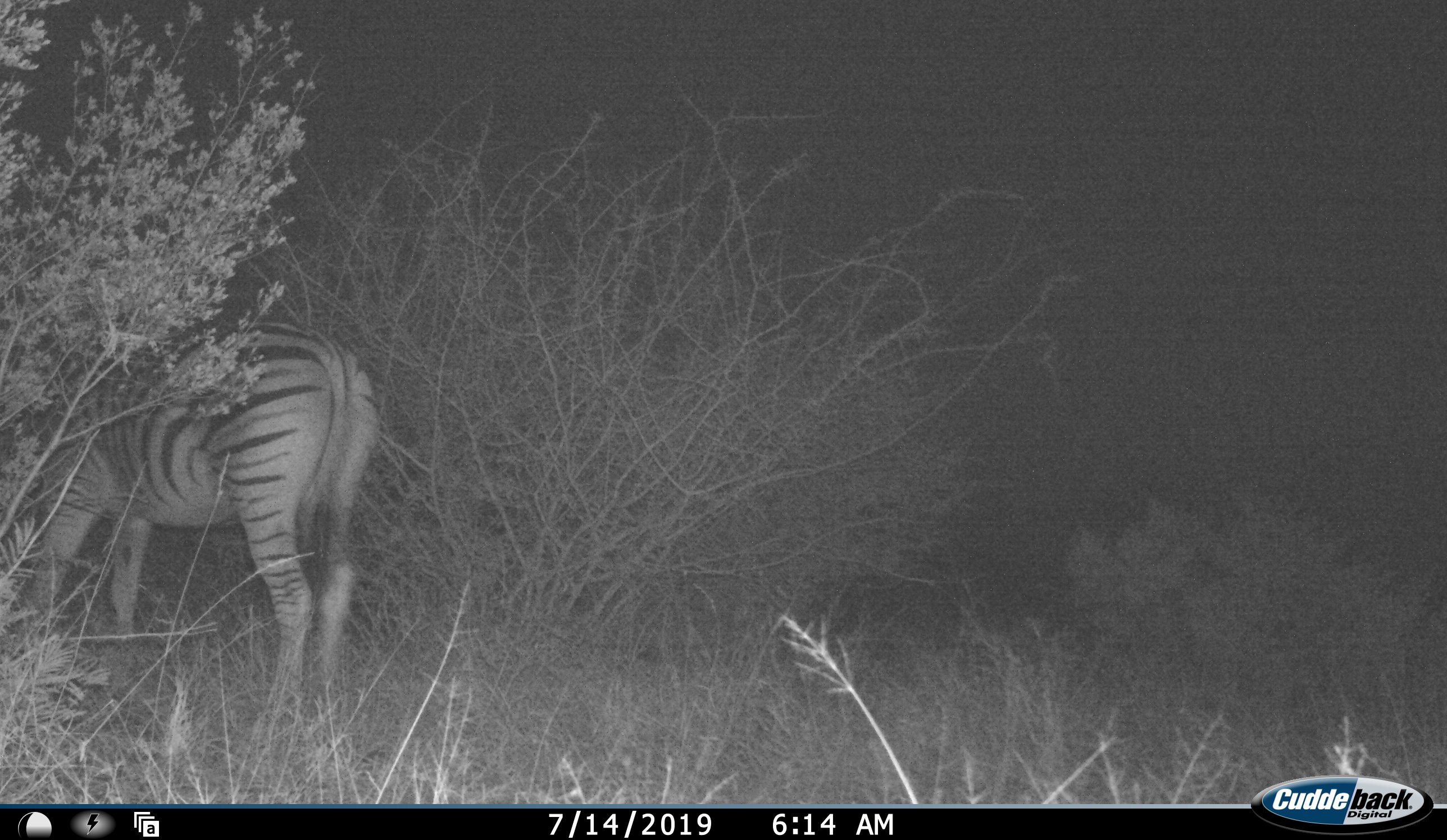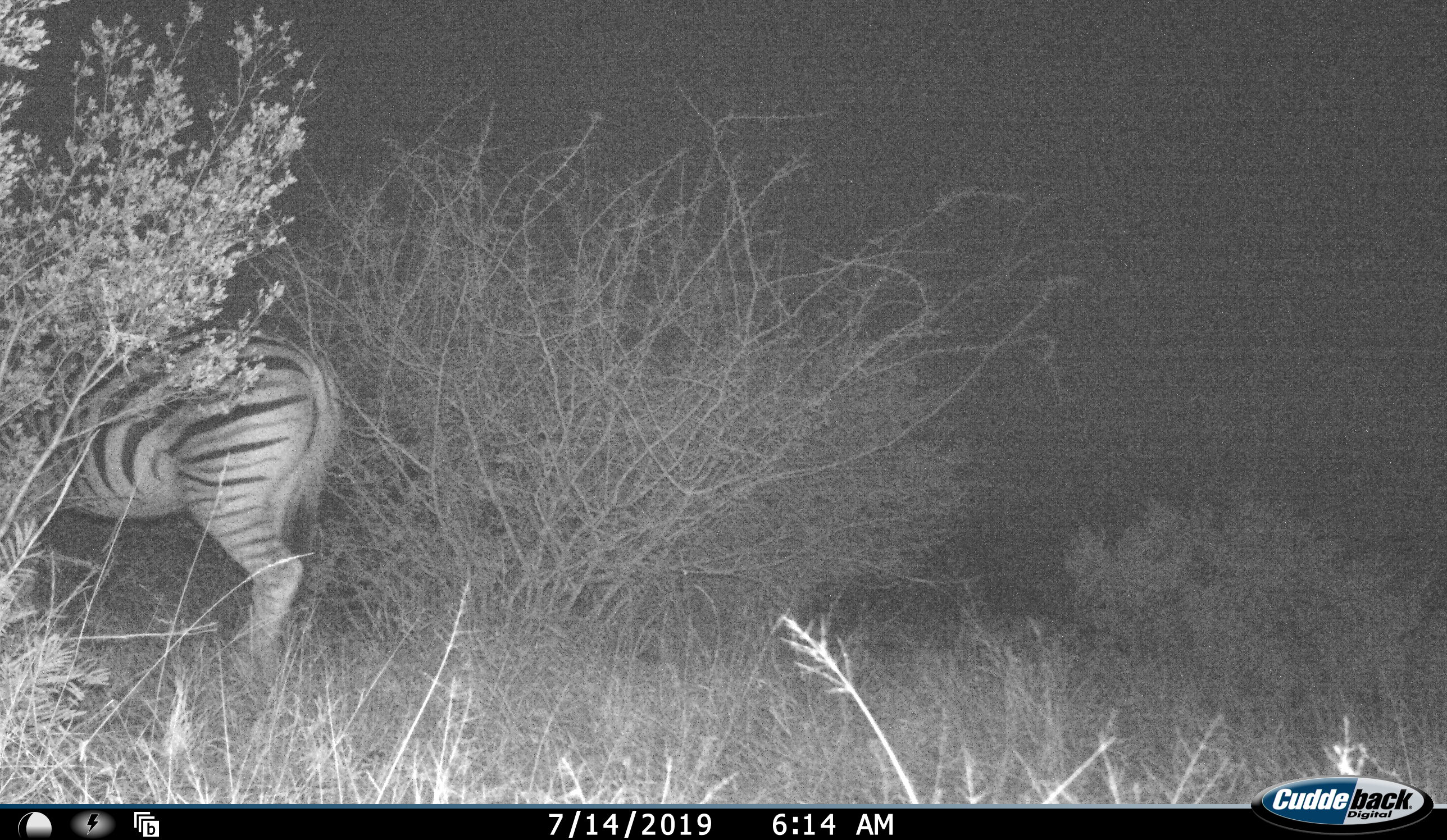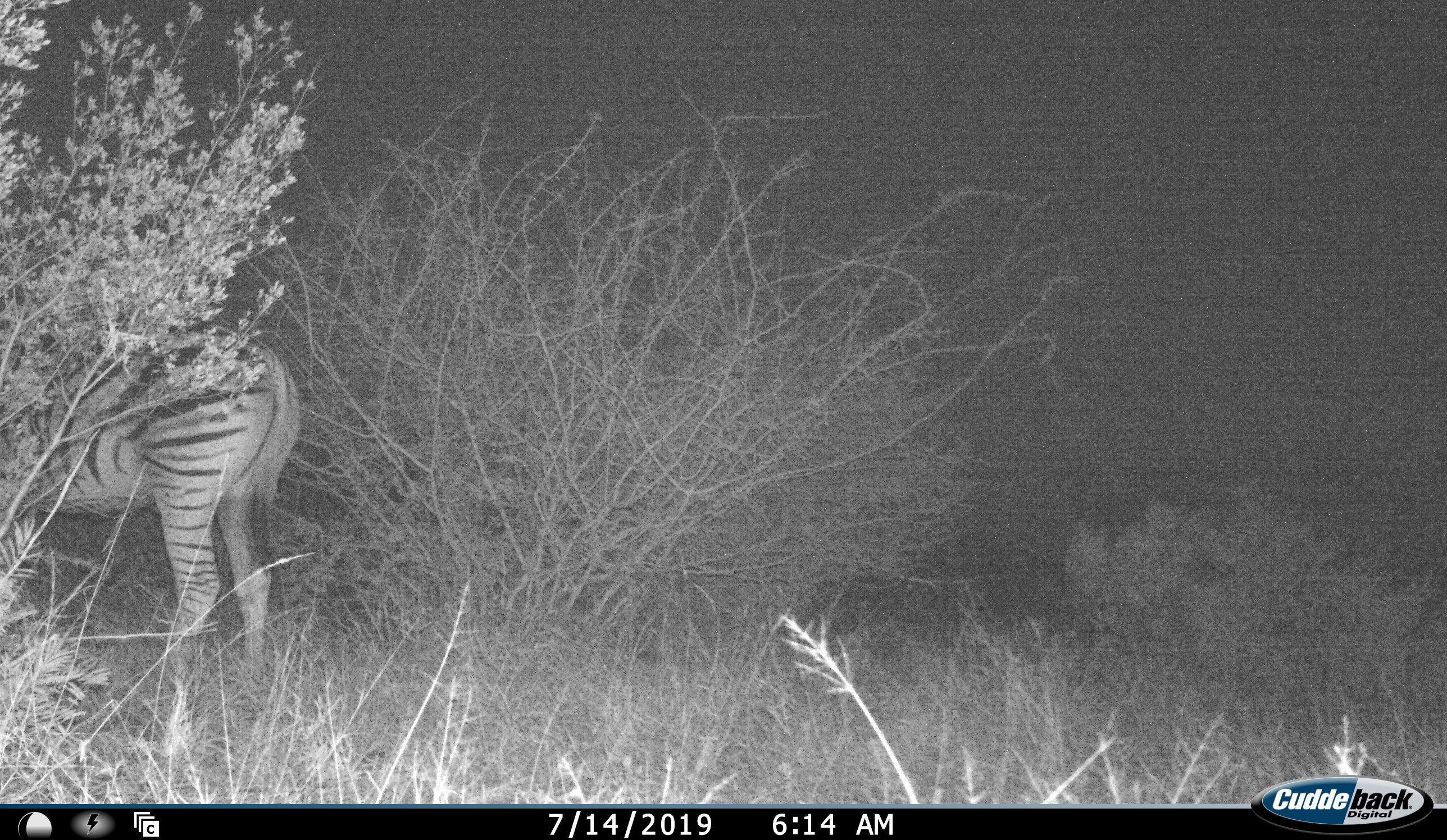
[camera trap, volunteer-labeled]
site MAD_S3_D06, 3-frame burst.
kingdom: Animalia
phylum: Chordata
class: Mammalia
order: Perissodactyla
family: Equidae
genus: Equus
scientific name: Equus quagga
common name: plains zebra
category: zebraplains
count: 1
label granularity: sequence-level